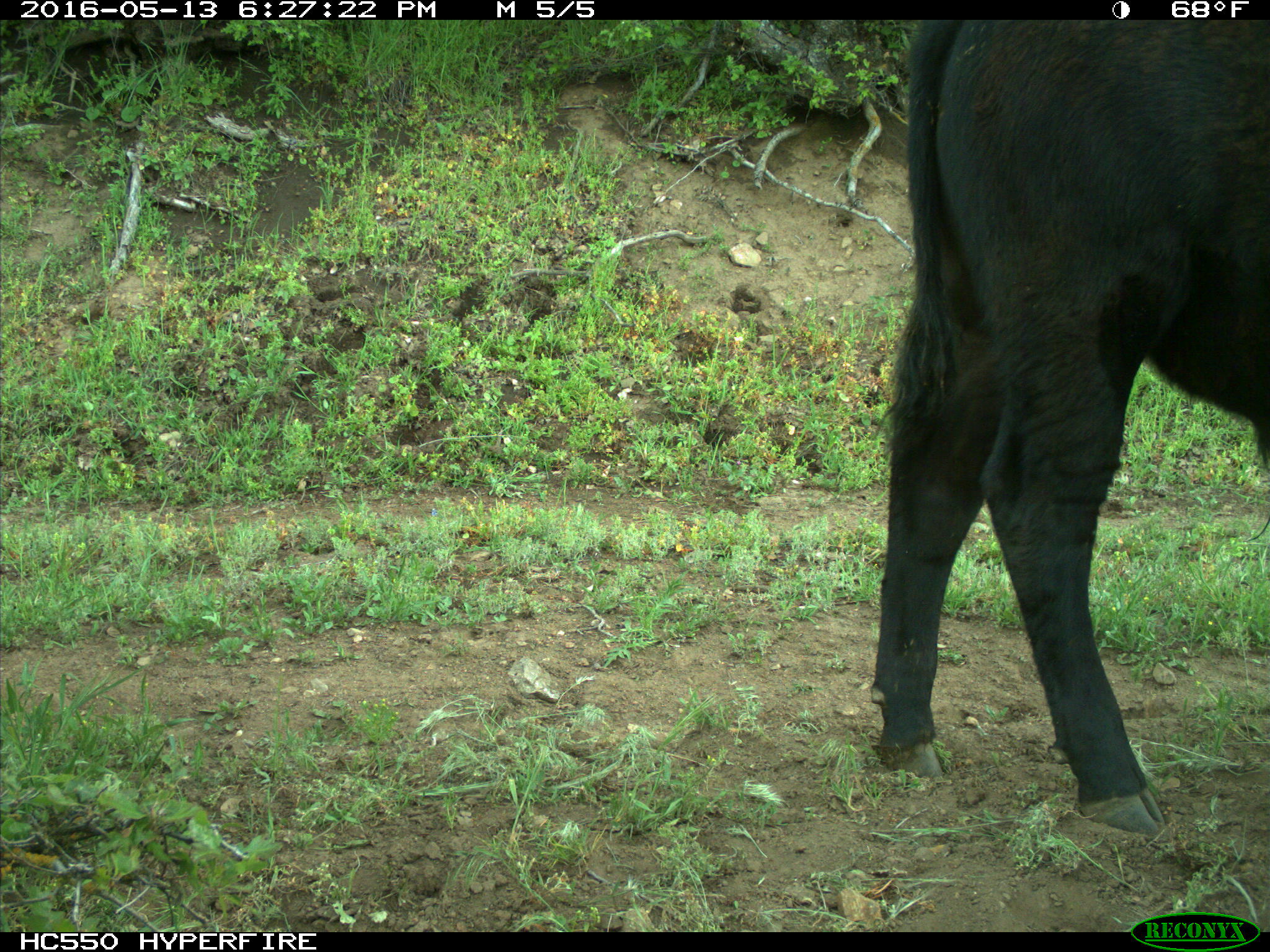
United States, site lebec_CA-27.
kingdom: Animalia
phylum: Chordata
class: Mammalia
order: Artiodactyla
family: Bovidae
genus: Bos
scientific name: Bos taurus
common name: domestic cow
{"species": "Bos taurus (domestic cow)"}